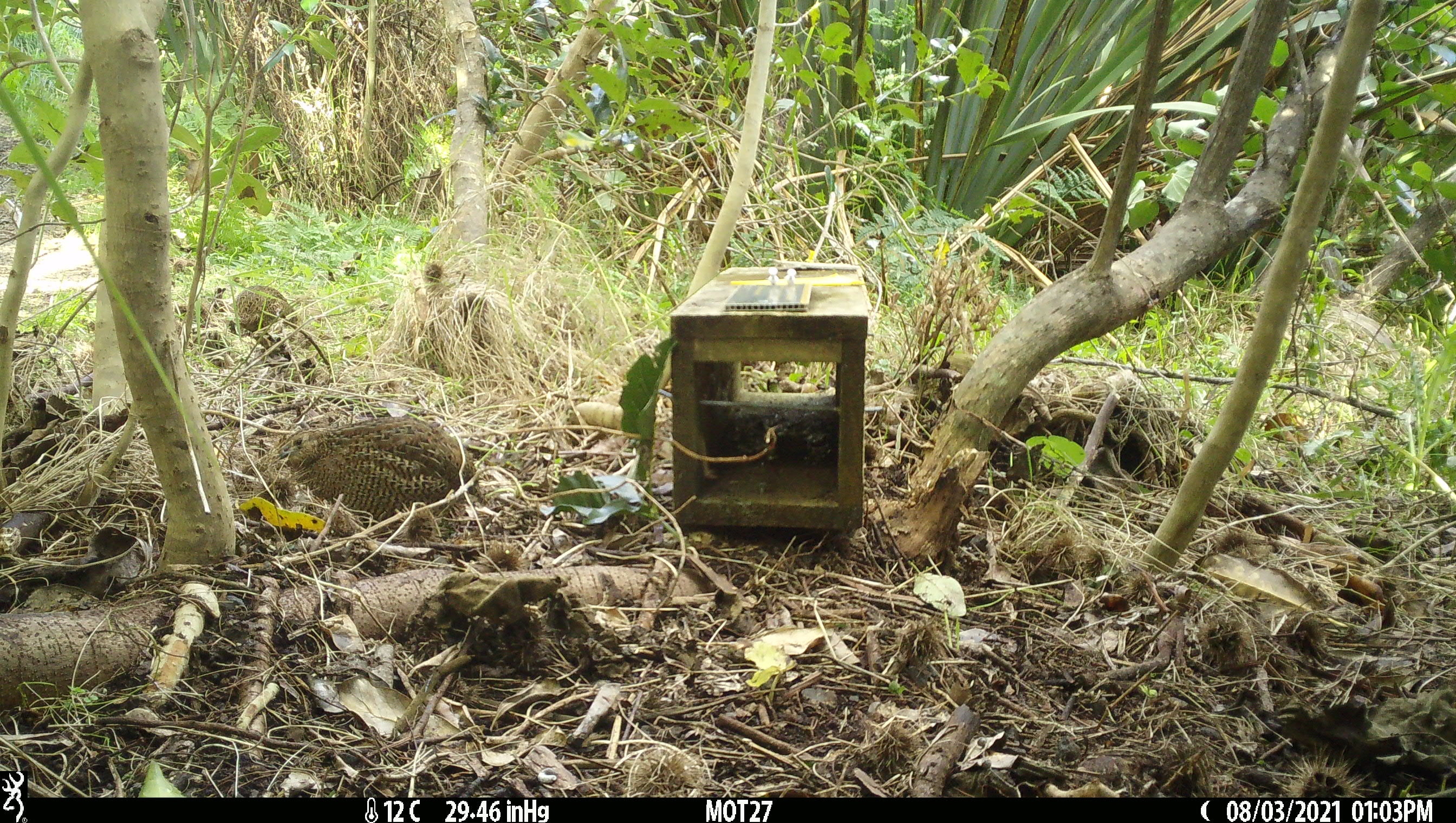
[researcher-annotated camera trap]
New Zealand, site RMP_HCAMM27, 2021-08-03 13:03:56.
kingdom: Animalia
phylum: Chordata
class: Aves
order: Galliformes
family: Phasianidae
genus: Synoicus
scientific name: Synoicus ypsilophorus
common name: brown quail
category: quail brown